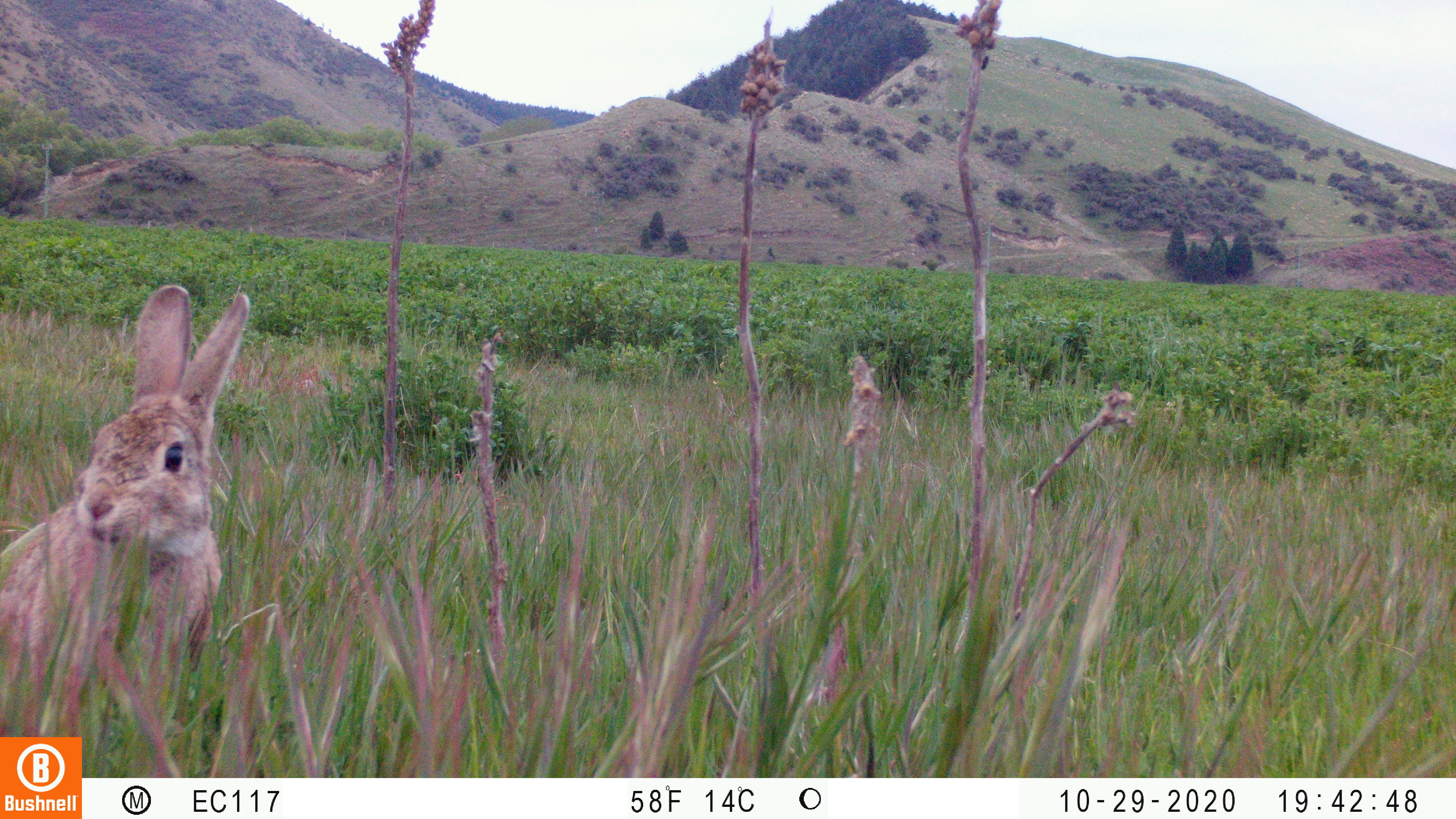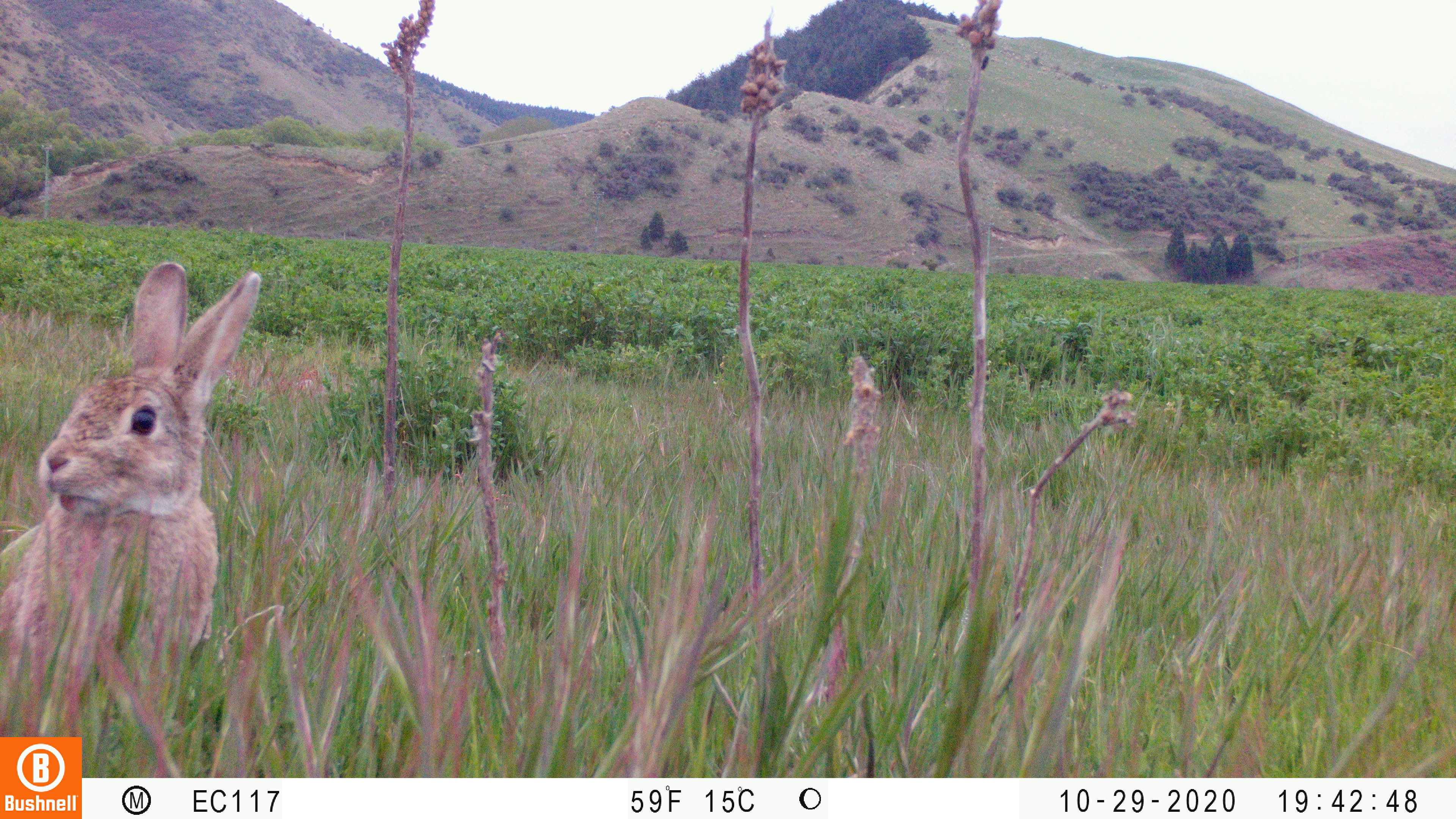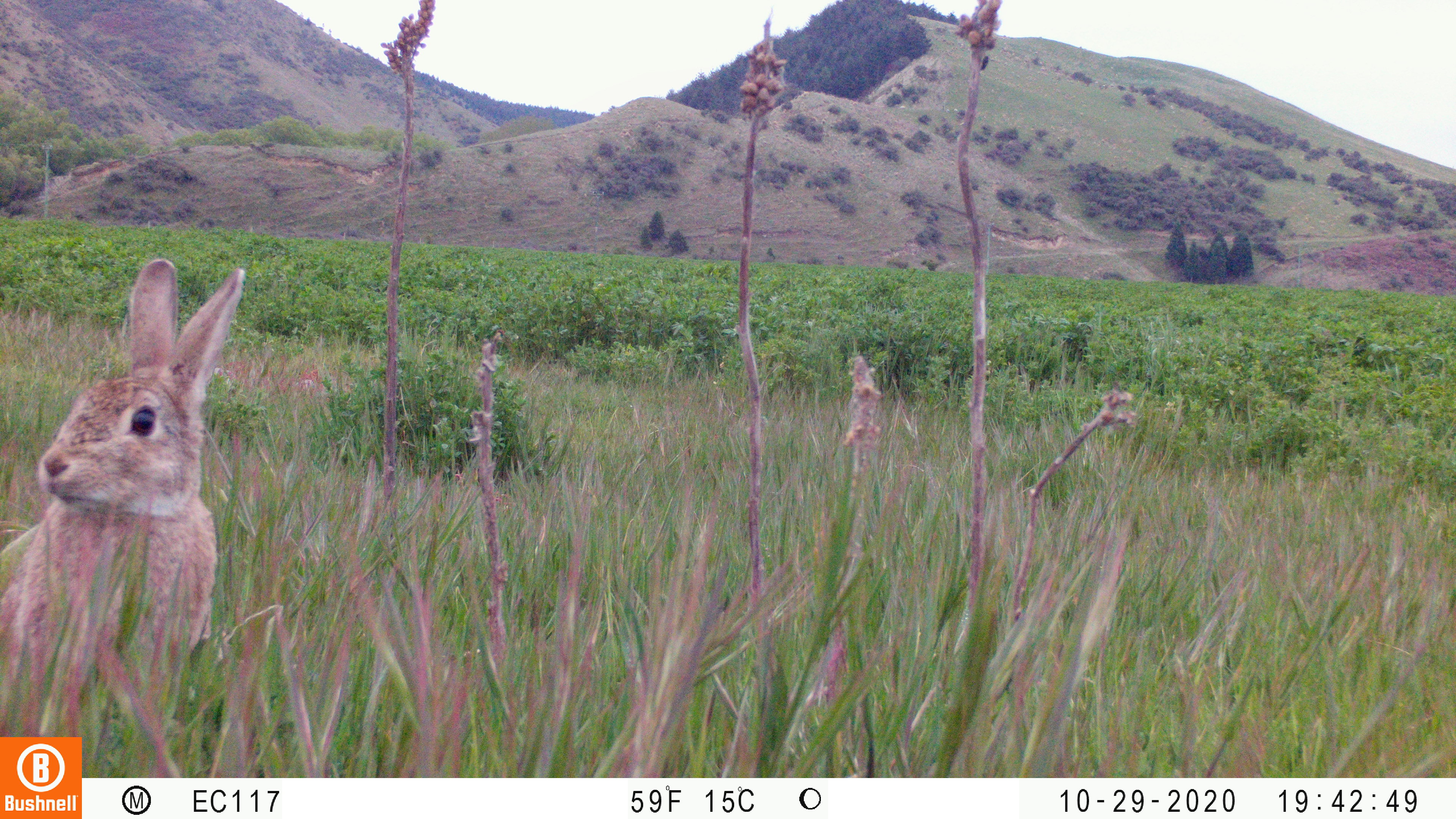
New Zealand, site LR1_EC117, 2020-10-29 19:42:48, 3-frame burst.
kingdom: Animalia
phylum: Chordata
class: Mammalia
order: Lagomorpha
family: Leporidae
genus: Oryctolagus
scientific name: Oryctolagus cuniculus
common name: european rabbit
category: rabbit